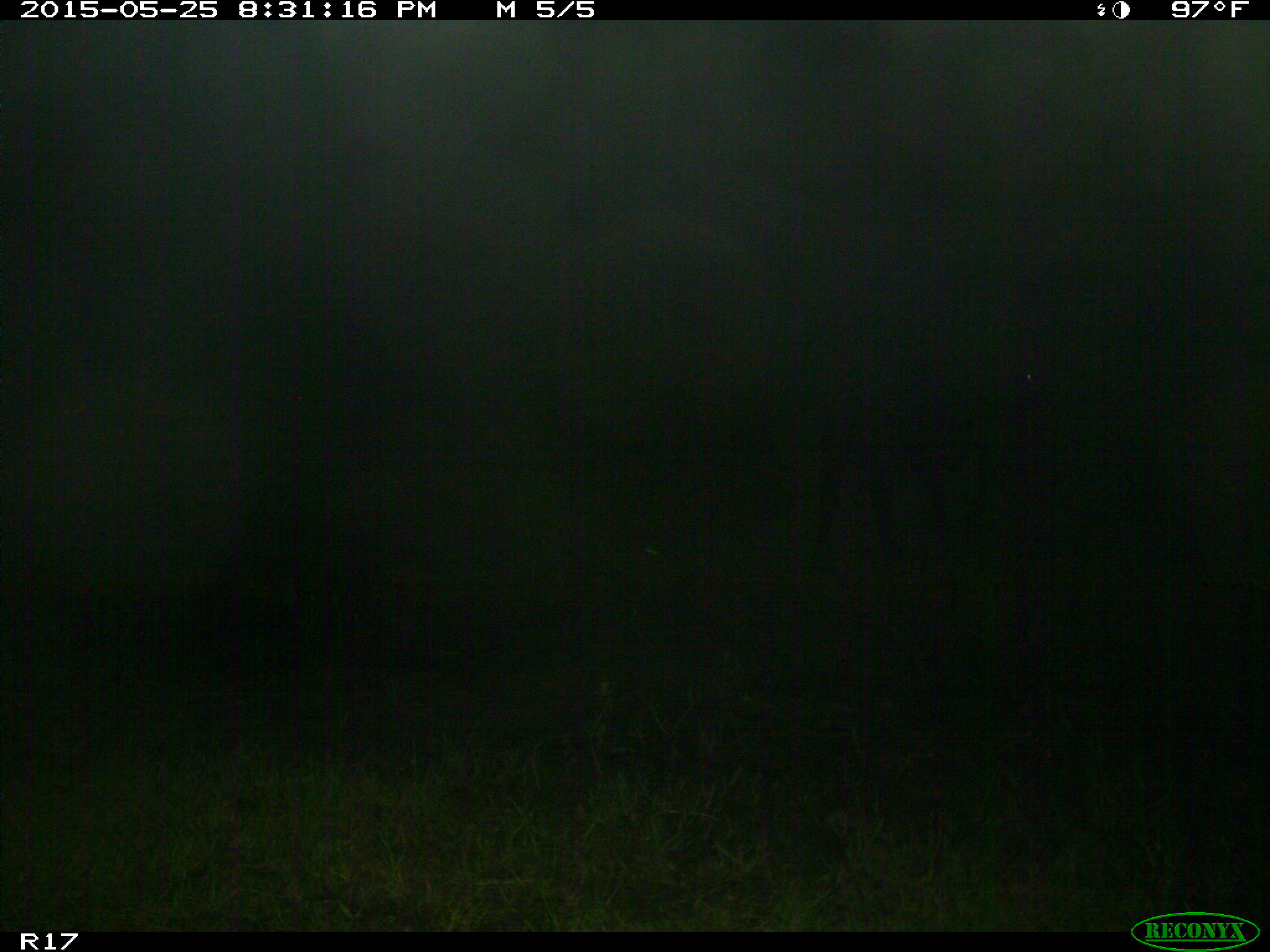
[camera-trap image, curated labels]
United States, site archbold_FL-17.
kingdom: Animalia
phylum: Chordata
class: Mammalia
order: Artiodactyla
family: Bovidae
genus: Bos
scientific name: Bos taurus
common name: domestic cow